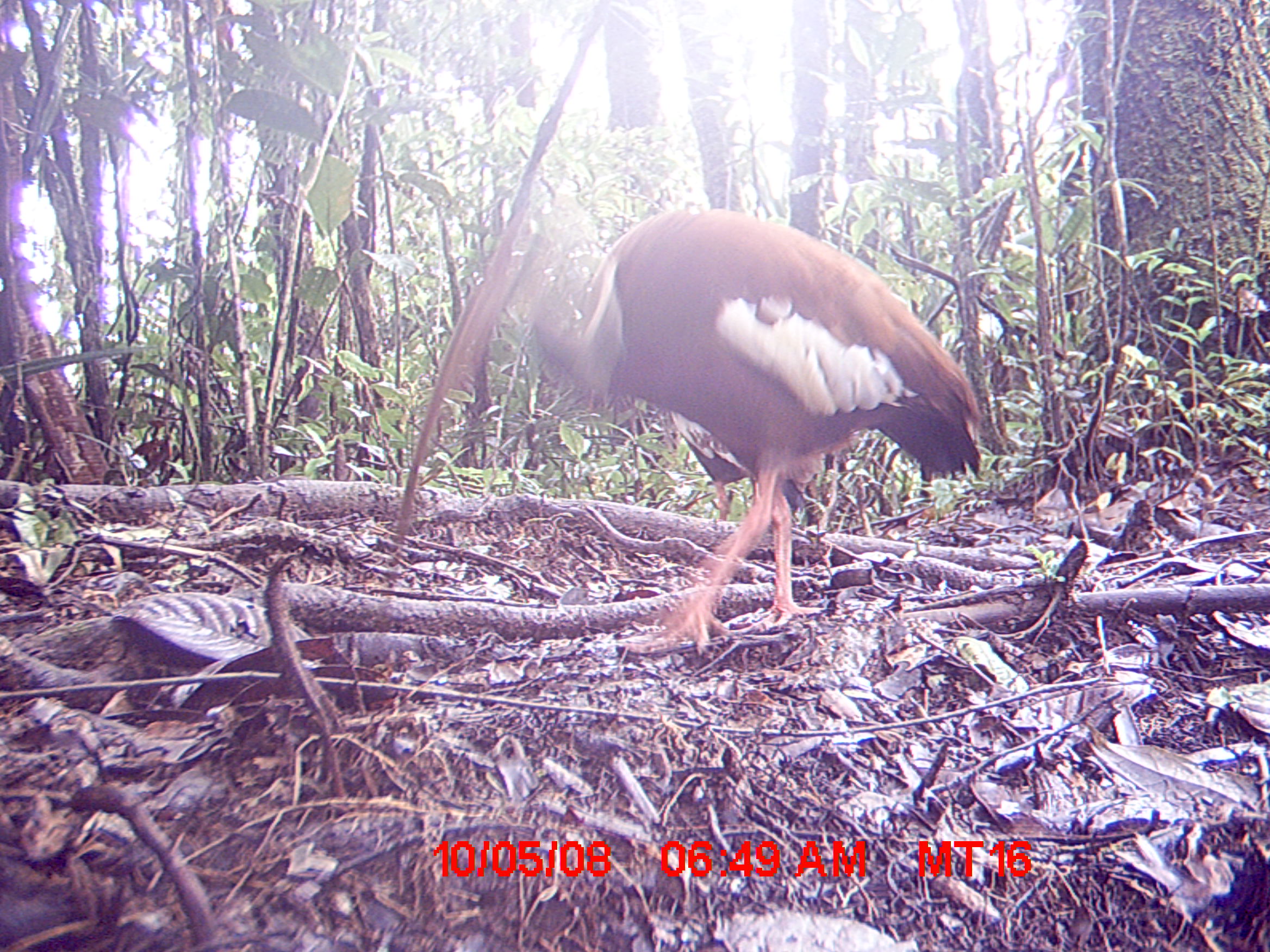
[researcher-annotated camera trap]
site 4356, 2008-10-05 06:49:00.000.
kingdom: Animalia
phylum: Chordata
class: Aves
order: Pelecaniformes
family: Threskiornithidae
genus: Lophotibis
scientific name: Lophotibis cristata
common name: madagascan ibis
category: lophotibis cristataa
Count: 2.